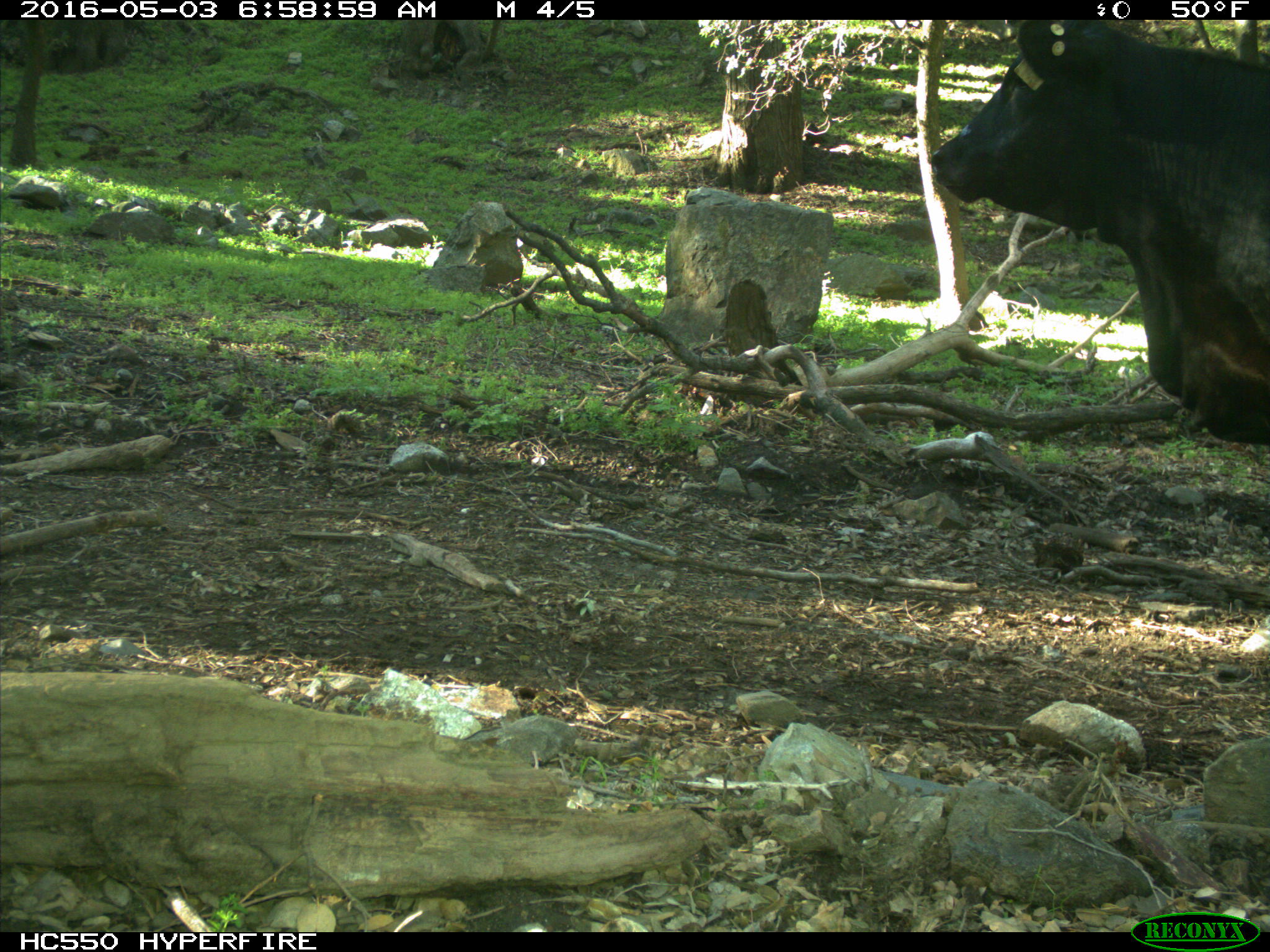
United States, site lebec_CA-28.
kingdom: Animalia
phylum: Chordata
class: Mammalia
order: Artiodactyla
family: Bovidae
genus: Bos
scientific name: Bos taurus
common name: domestic cow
Bos taurus (domestic cow).